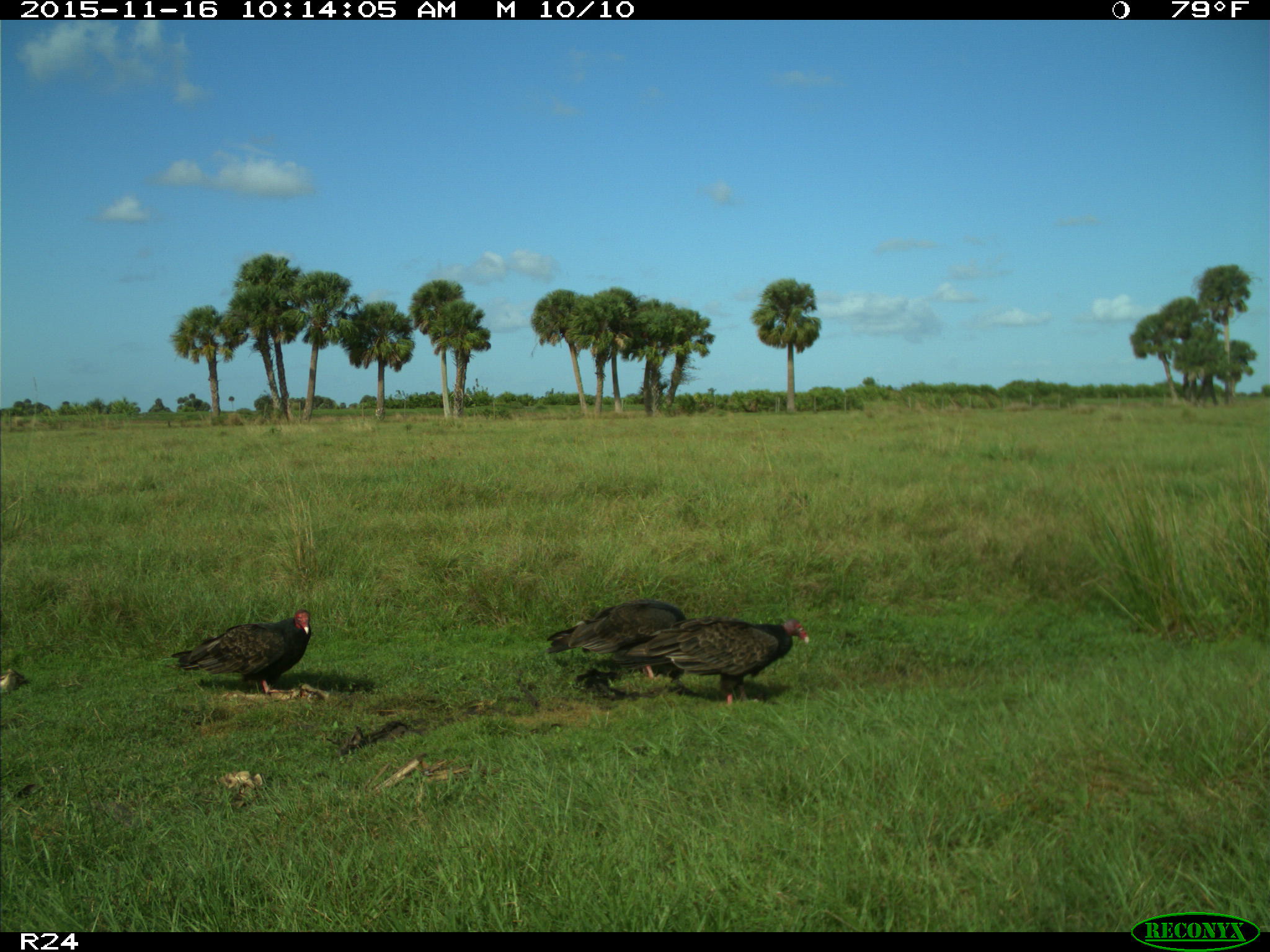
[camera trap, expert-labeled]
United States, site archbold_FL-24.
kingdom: Animalia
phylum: Chordata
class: Aves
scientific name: Aves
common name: birds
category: unidentified bird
Unidentified bird (birds) (Aves).